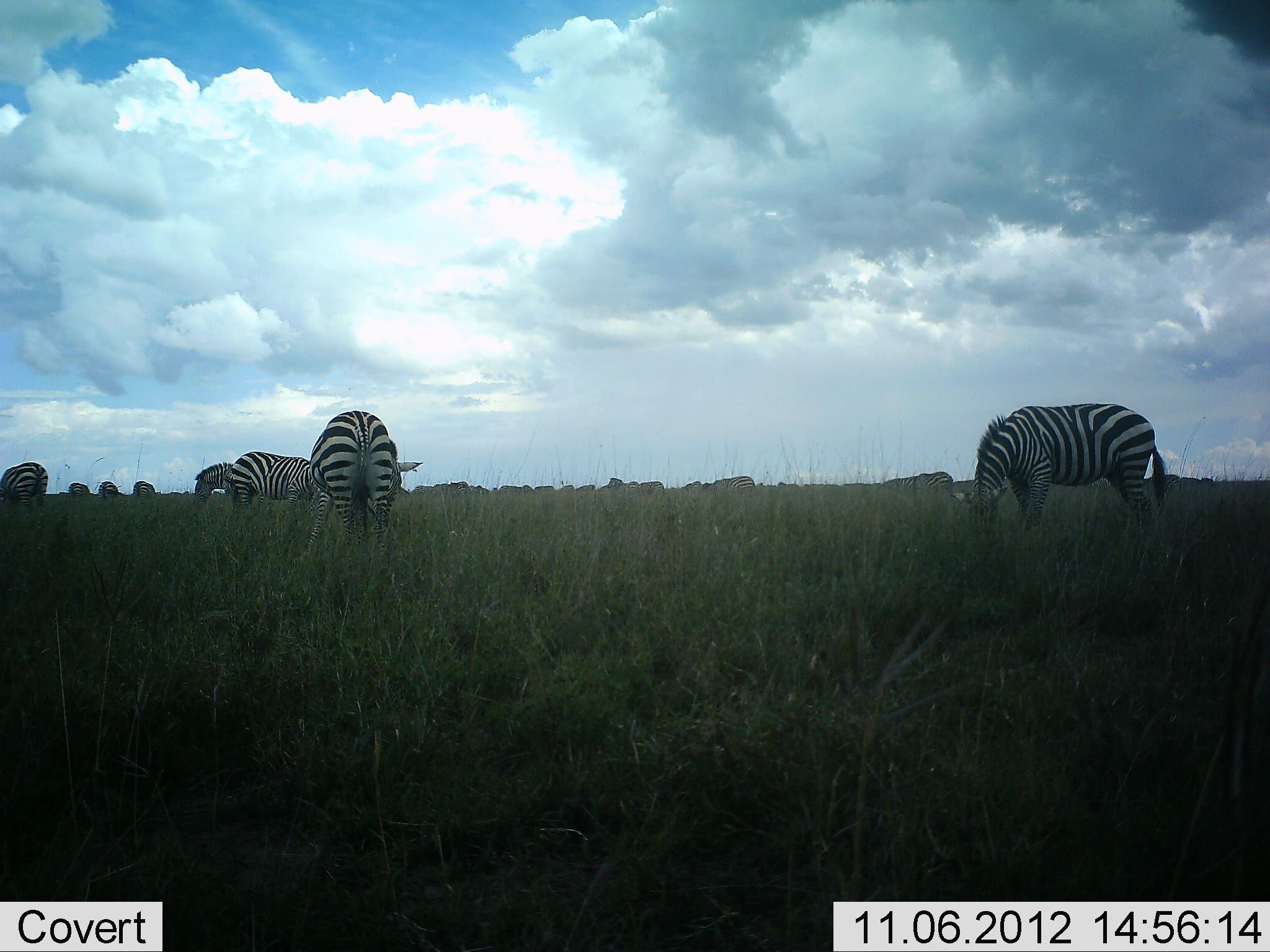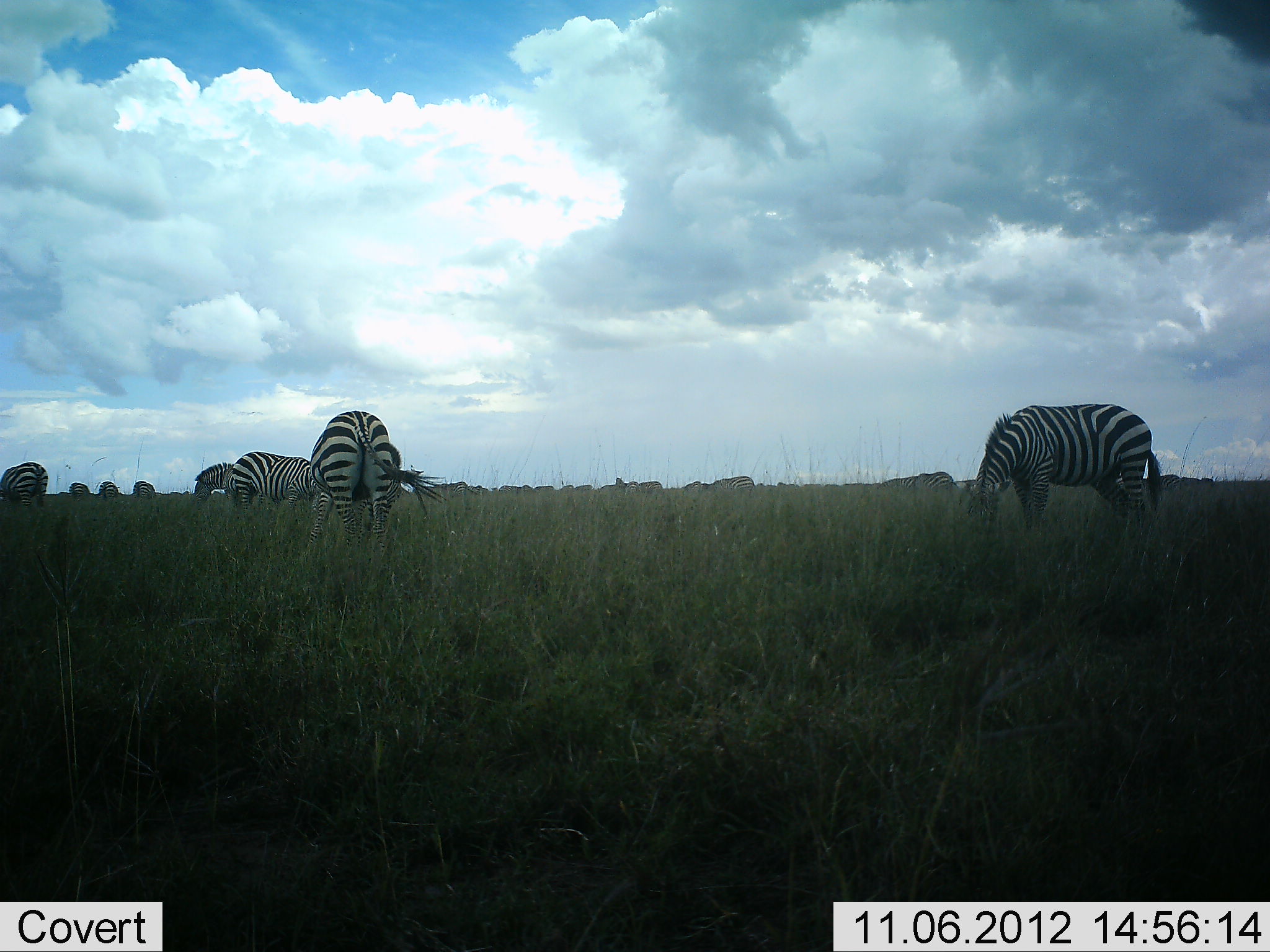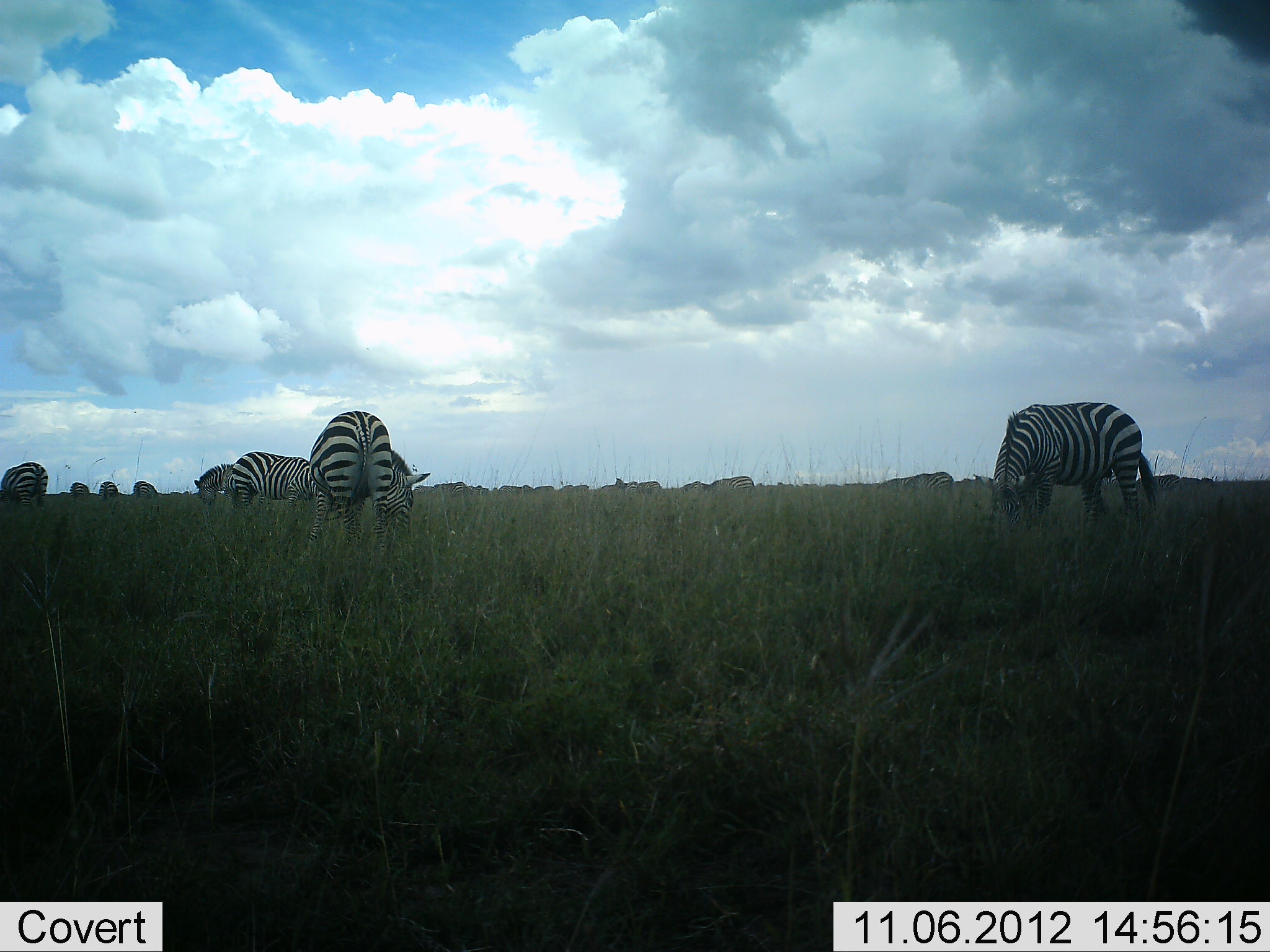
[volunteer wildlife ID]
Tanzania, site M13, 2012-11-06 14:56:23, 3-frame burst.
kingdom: Animalia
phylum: Chordata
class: Mammalia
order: Perissodactyla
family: Equidae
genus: Equus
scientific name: Equus quagga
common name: plains zebra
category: zebra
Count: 11-50.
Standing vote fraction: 50%.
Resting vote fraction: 10%.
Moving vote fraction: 0%.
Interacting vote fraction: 0%.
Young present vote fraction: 0%.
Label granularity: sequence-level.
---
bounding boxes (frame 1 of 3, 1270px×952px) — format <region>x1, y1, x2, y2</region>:
animal: <region>951, 401, 1169, 536</region>; <region>304, 410, 424, 557</region>; <region>228, 447, 320, 511</region>; <region>0, 457, 53, 507</region>; <region>193, 461, 243, 513</region>; <region>881, 472, 953, 494</region>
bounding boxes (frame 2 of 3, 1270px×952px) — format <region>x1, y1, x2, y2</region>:
animal: <region>962, 401, 1169, 536</region>; <region>307, 410, 448, 560</region>; <region>230, 451, 321, 514</region>; <region>0, 463, 48, 512</region>; <region>194, 461, 234, 506</region>; <region>883, 471, 955, 493</region>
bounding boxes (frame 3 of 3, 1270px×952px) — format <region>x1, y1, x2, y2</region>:
animal: <region>972, 401, 1164, 536</region>; <region>307, 410, 431, 560</region>; <region>230, 451, 321, 514</region>; <region>0, 462, 48, 511</region>; <region>194, 461, 234, 506</region>; <region>883, 471, 955, 493</region>